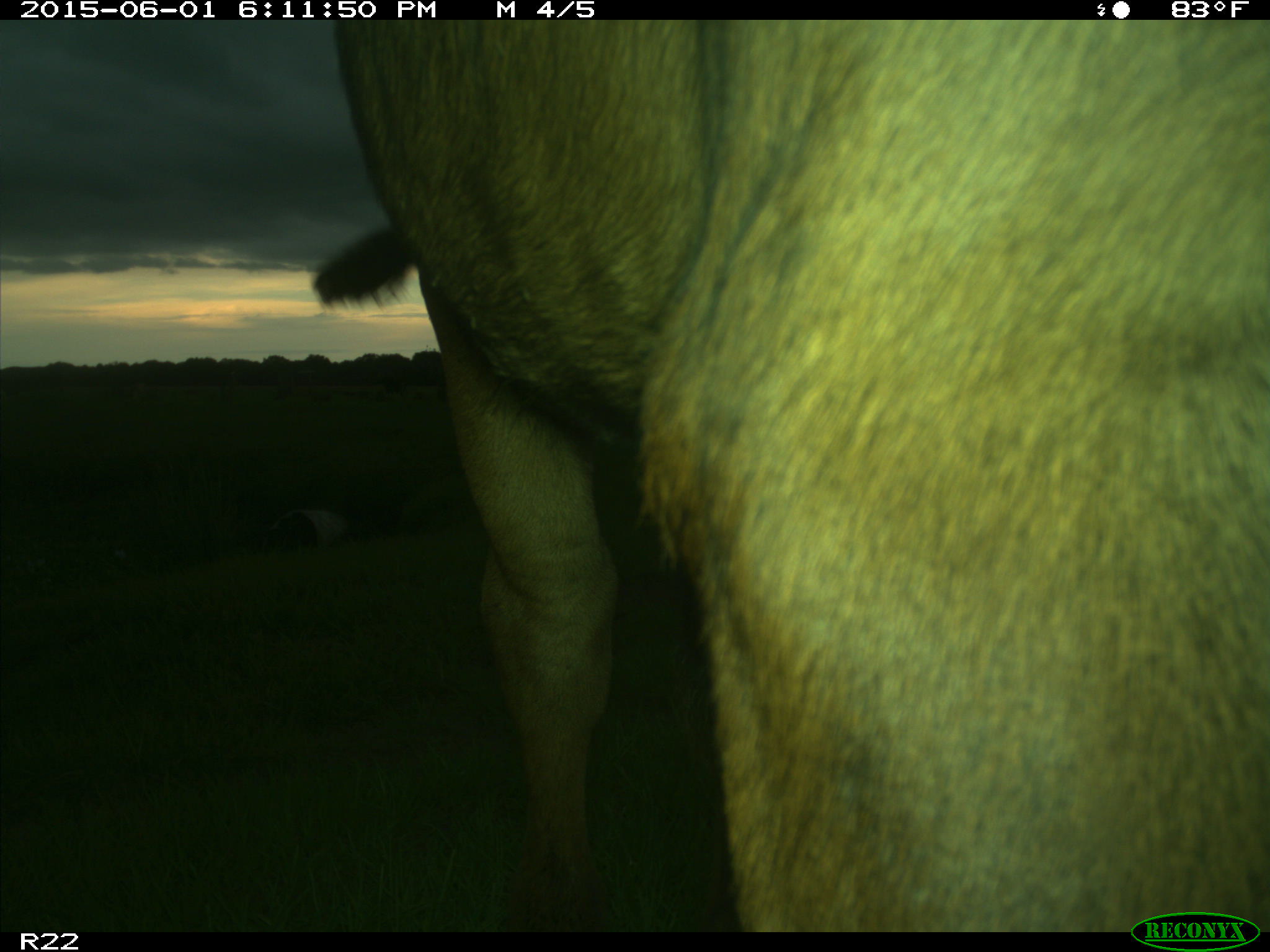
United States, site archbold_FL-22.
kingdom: Animalia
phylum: Chordata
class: Mammalia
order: Artiodactyla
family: Bovidae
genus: Bos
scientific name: Bos taurus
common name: domestic cow